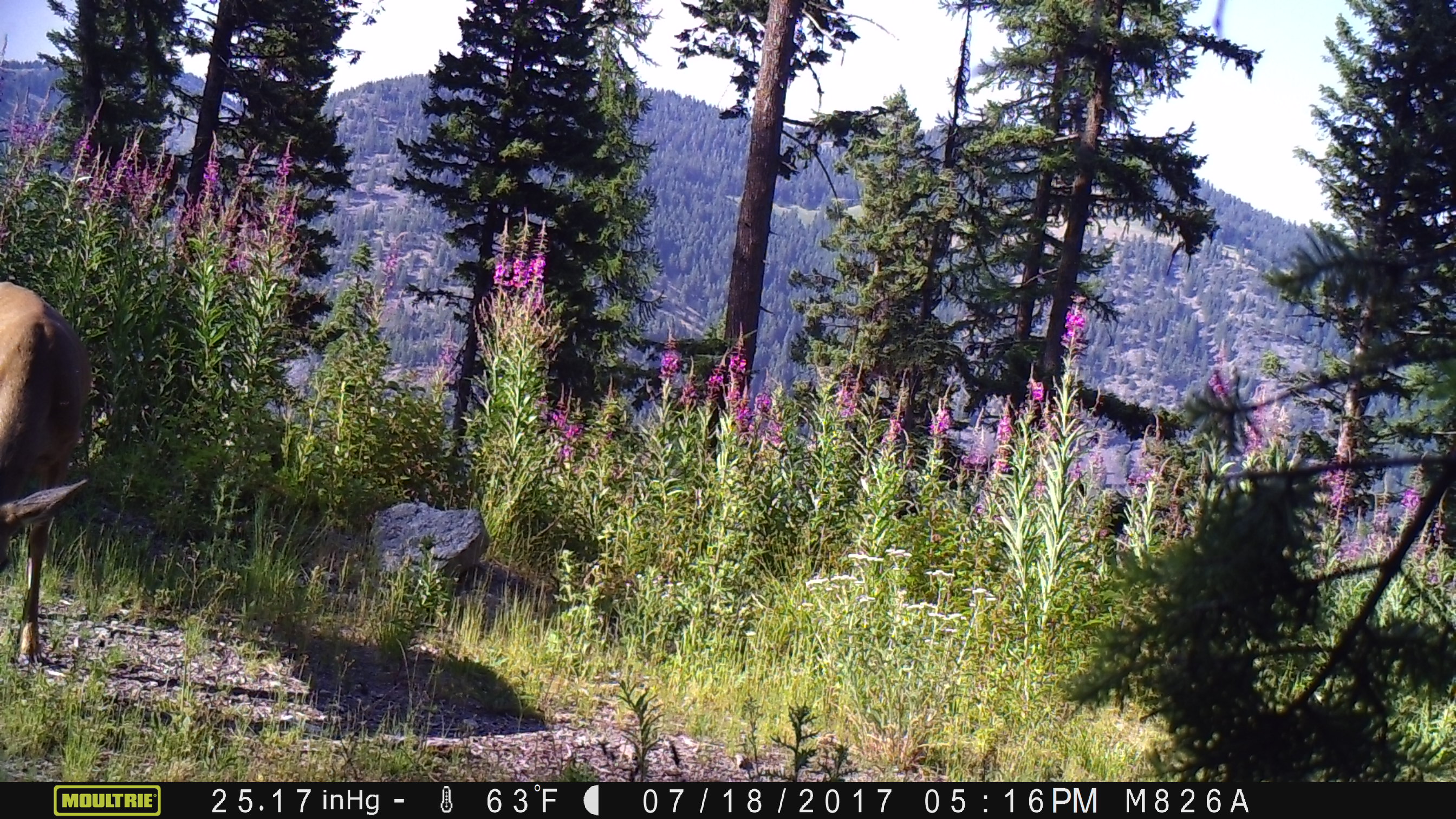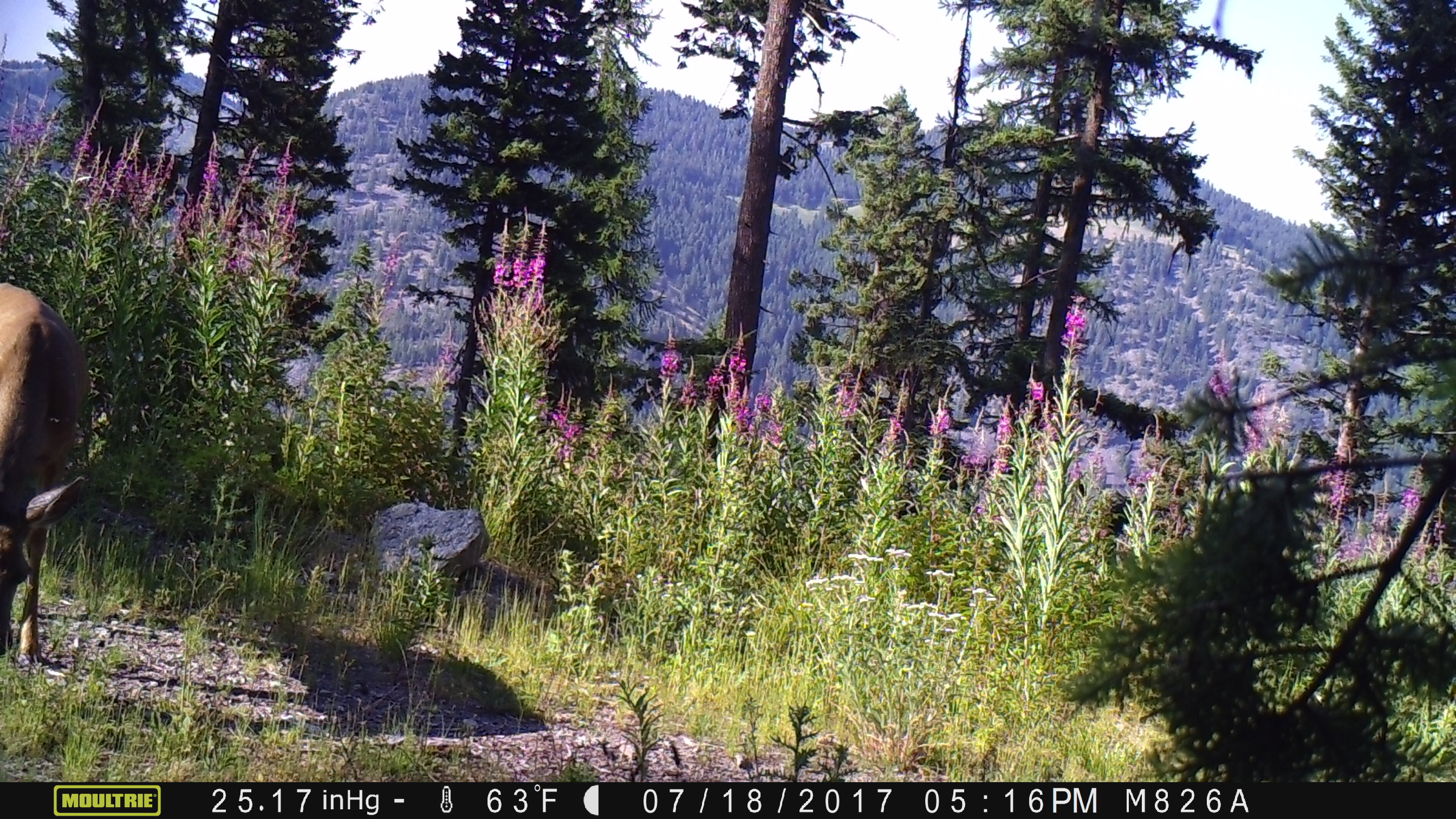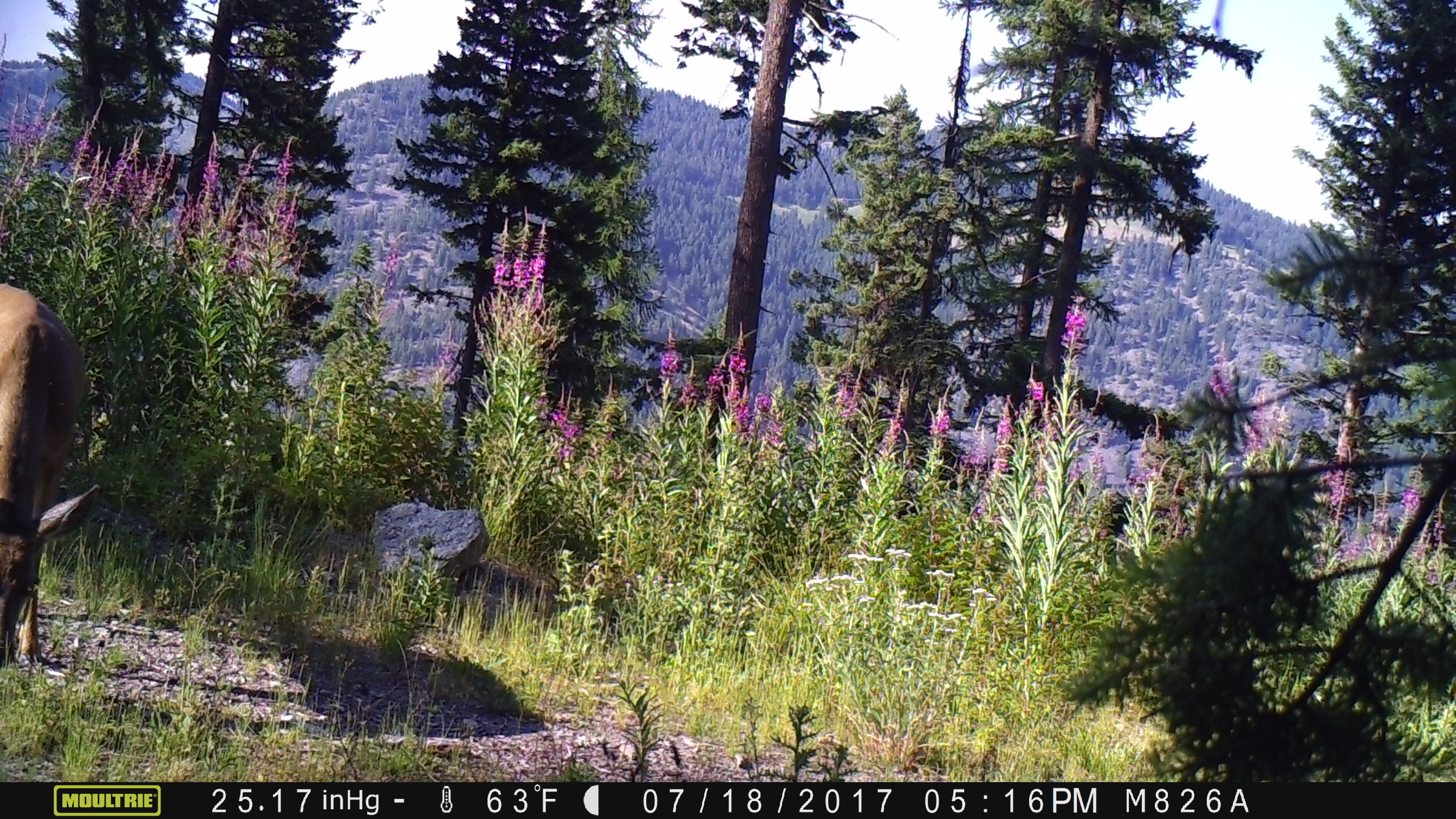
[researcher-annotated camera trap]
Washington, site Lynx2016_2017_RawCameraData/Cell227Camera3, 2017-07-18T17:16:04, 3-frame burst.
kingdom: Animalia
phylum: Chordata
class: Mammalia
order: Artiodactyla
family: Cervidae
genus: Odocoileus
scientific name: Odocoileus hemionus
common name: mule deer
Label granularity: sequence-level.